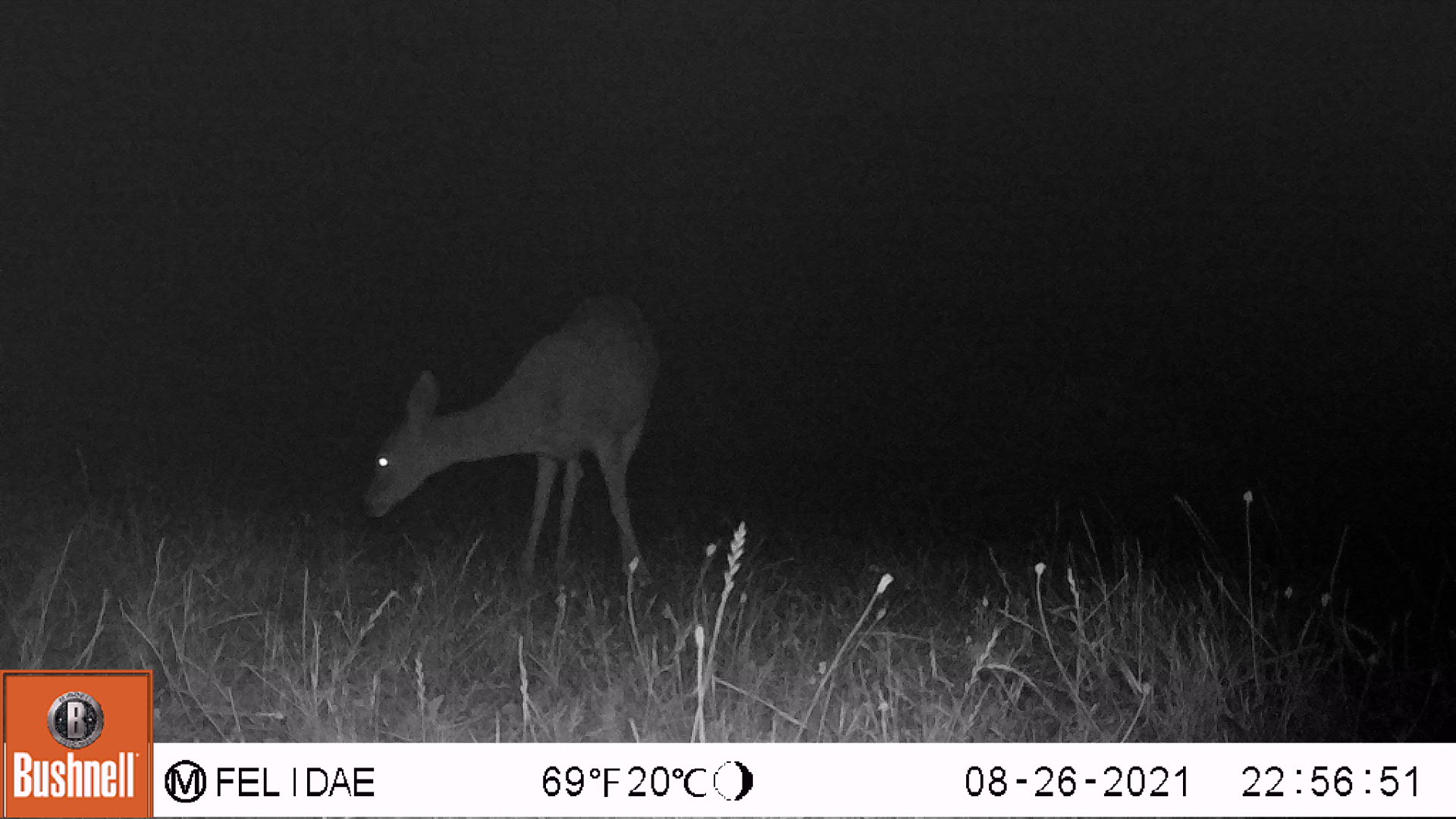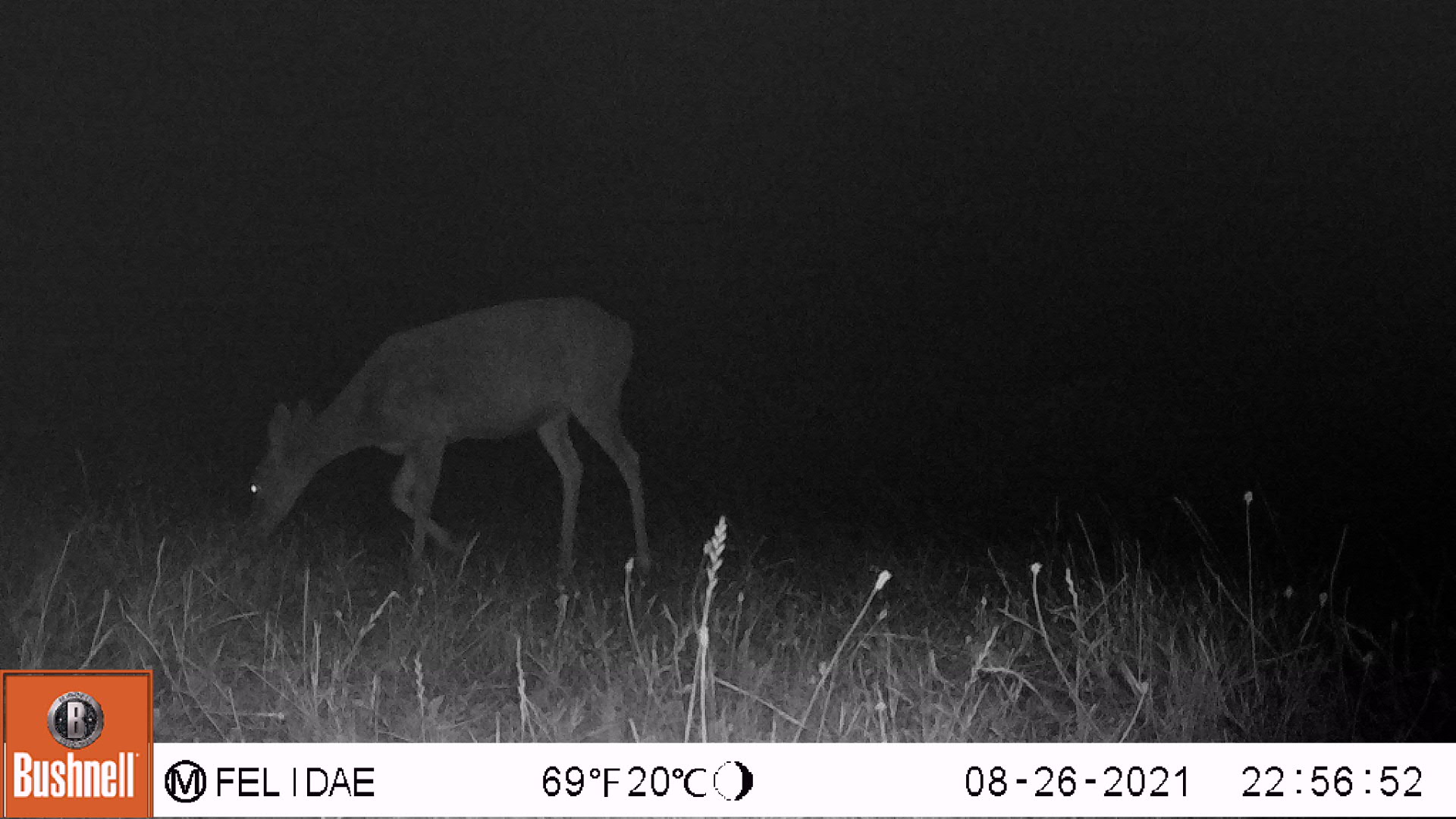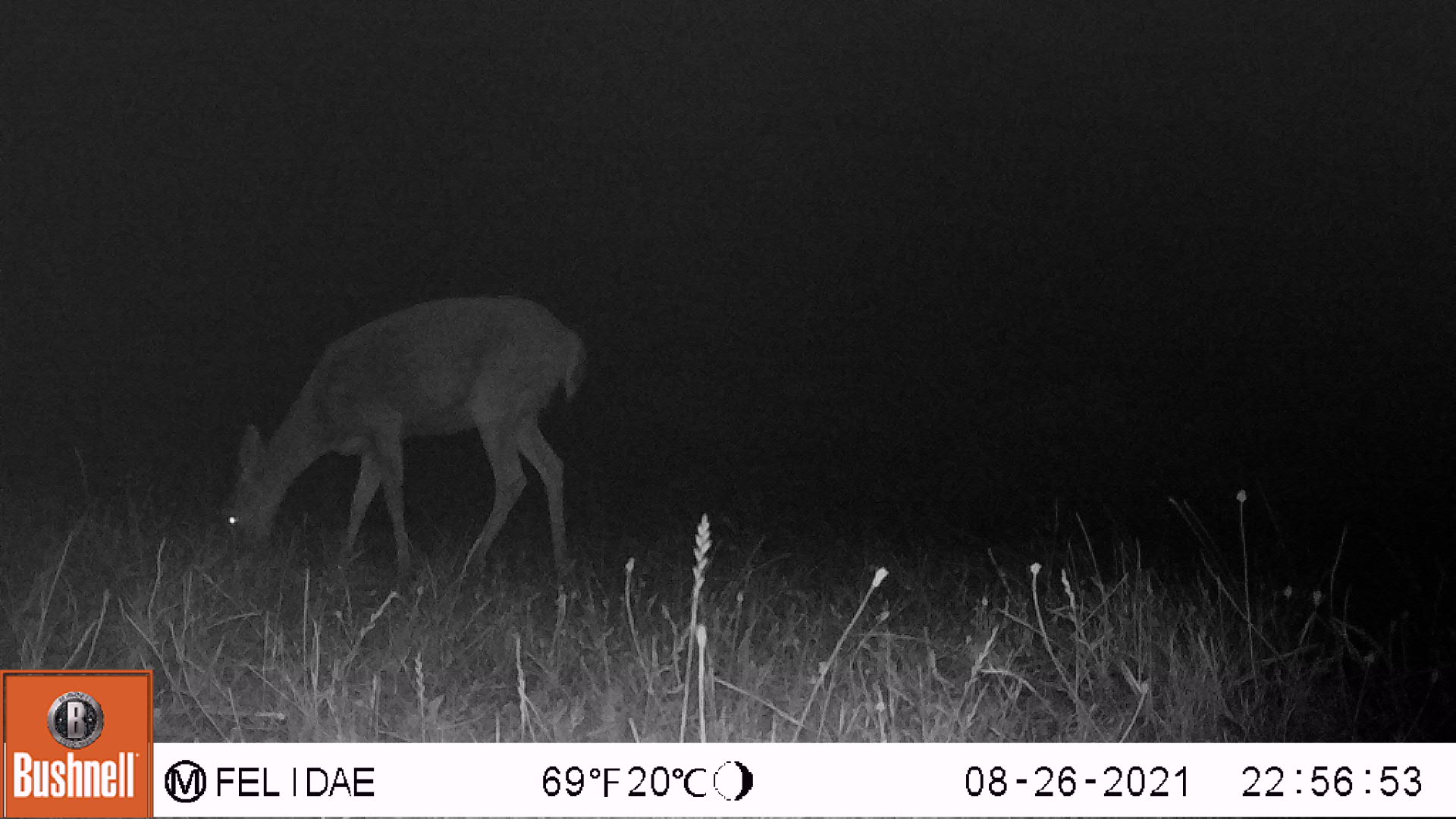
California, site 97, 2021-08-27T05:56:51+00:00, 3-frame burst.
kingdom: Animalia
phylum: Chordata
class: Mammalia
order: Artiodactyla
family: Cervidae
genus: Odocoileus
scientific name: Odocoileus hemionus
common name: mule deer